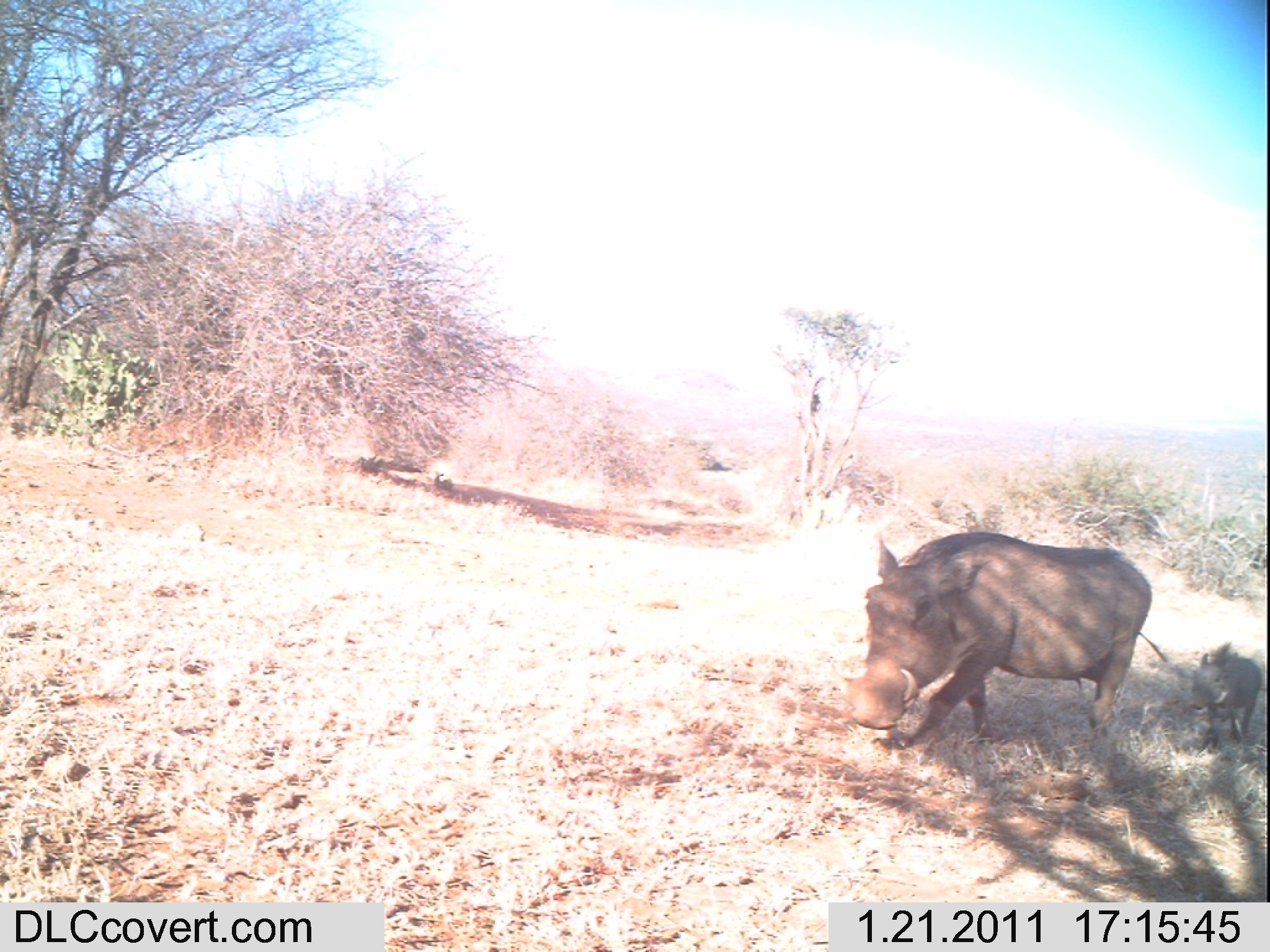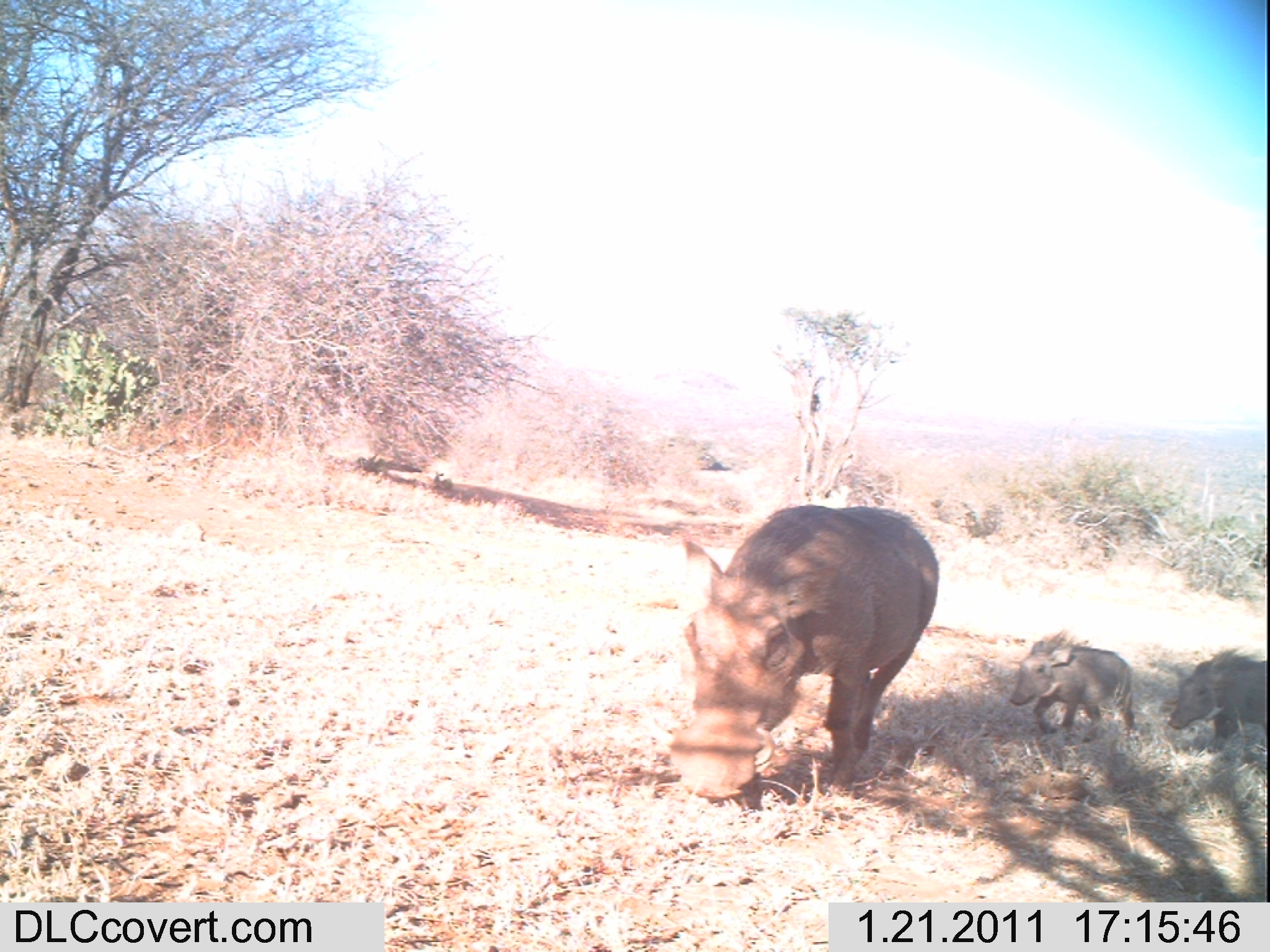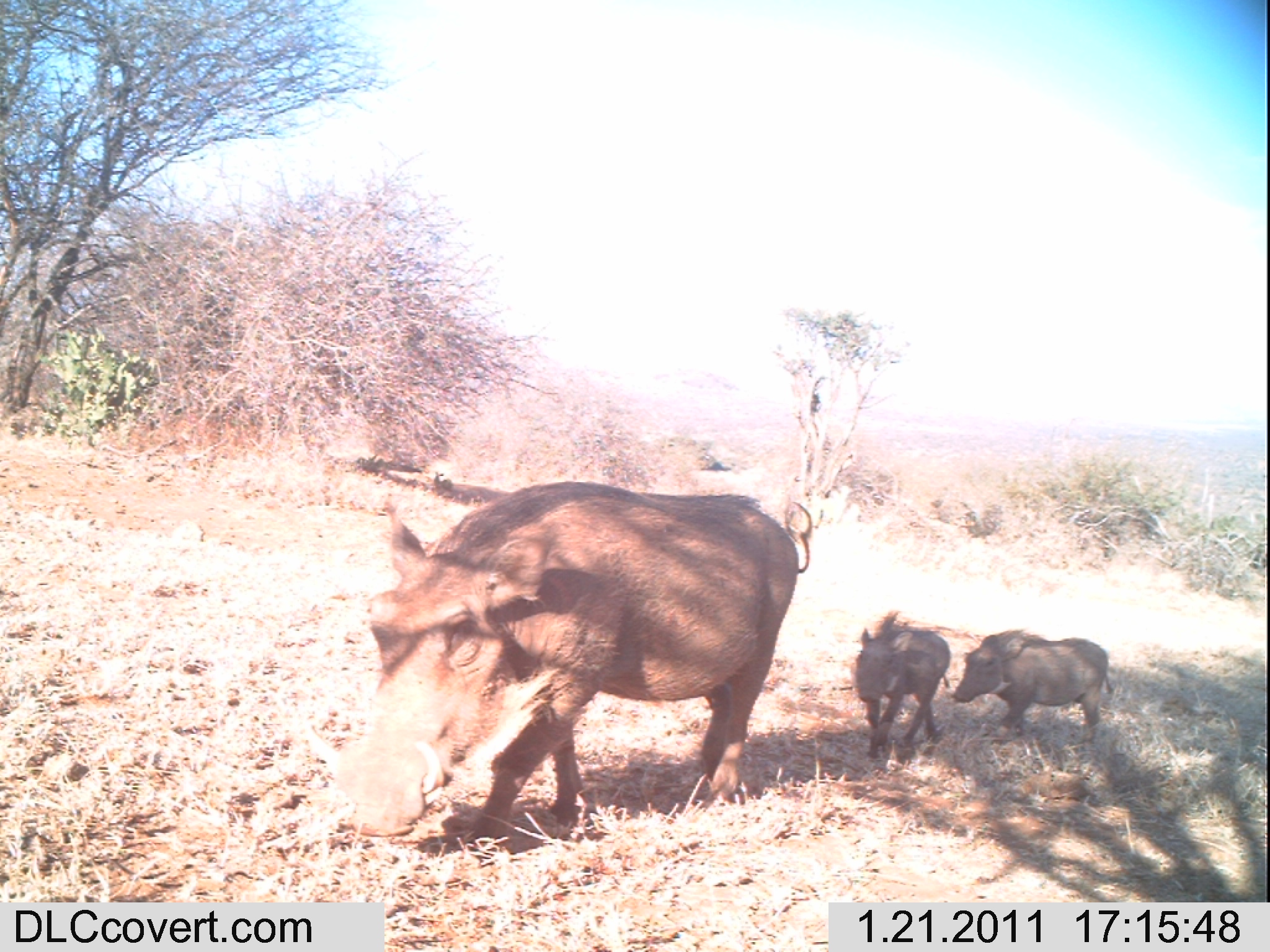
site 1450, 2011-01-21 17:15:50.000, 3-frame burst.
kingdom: Animalia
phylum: Chordata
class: Mammalia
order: Artiodactyla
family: Suidae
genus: Phacochoerus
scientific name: Phacochoerus africanus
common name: common warthog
Phacochoerus africanus (common warthog), count 2.